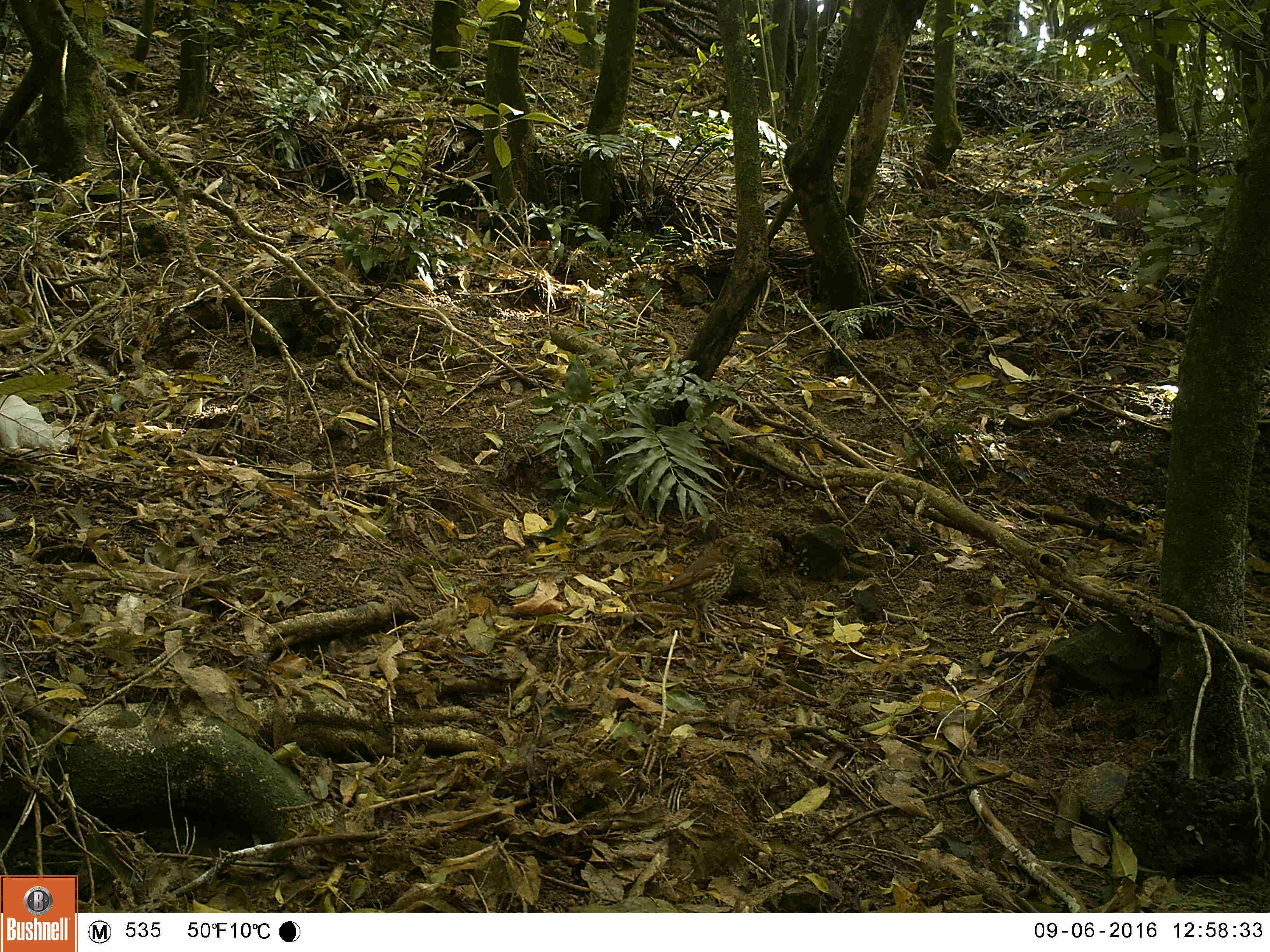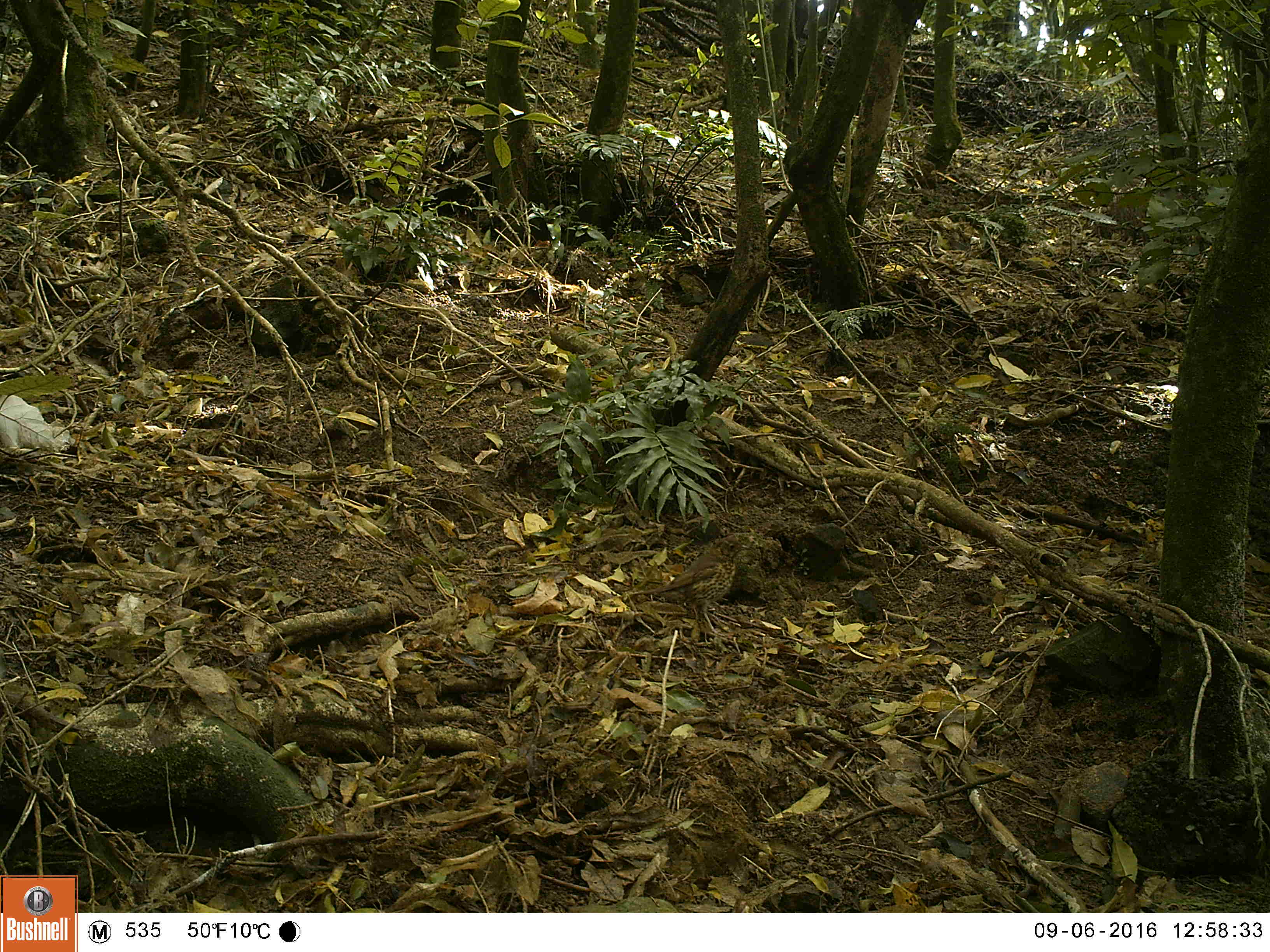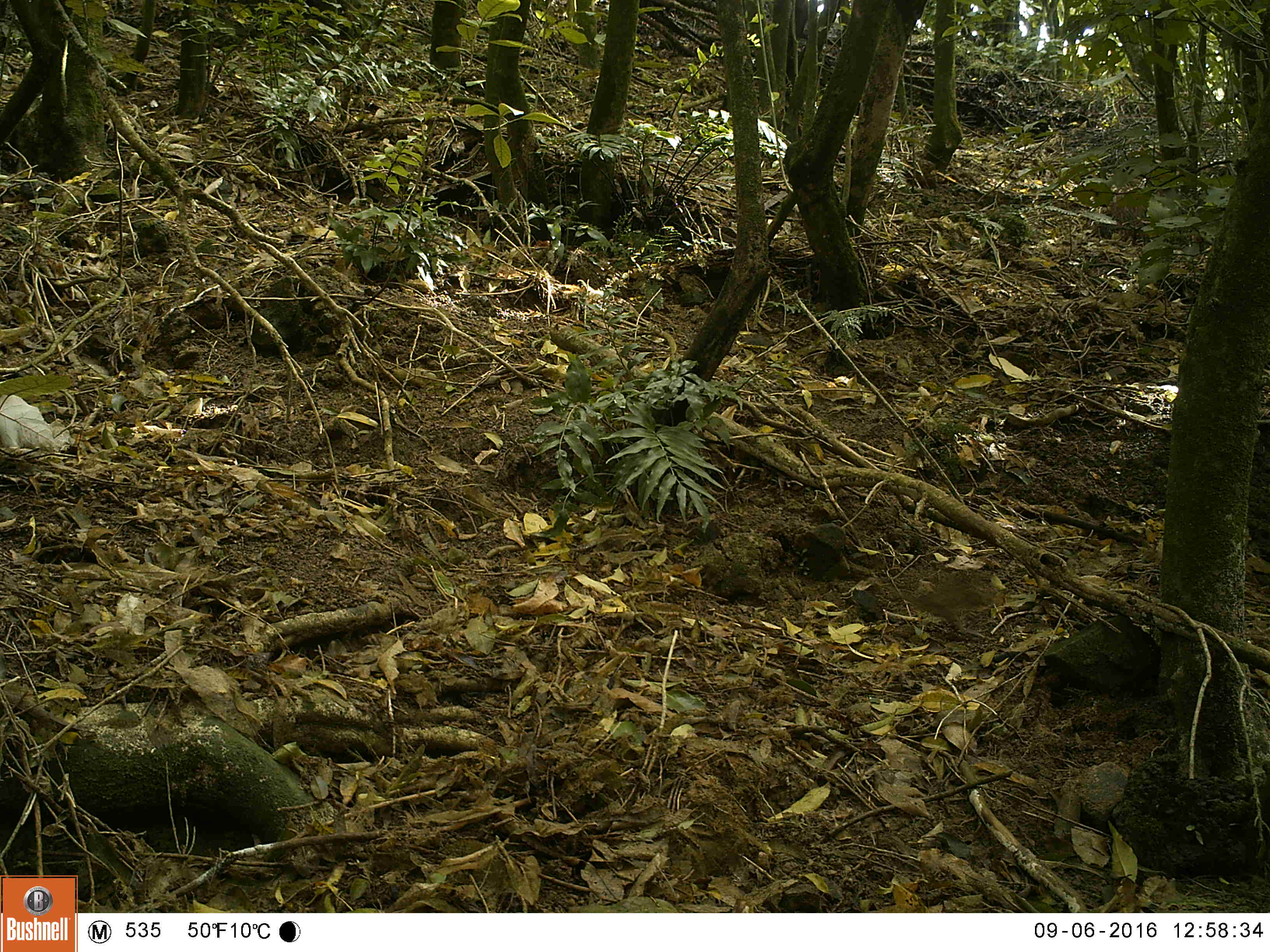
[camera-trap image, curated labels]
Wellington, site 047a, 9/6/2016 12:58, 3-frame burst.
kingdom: Animalia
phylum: Chordata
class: Aves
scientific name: Aves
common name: bird